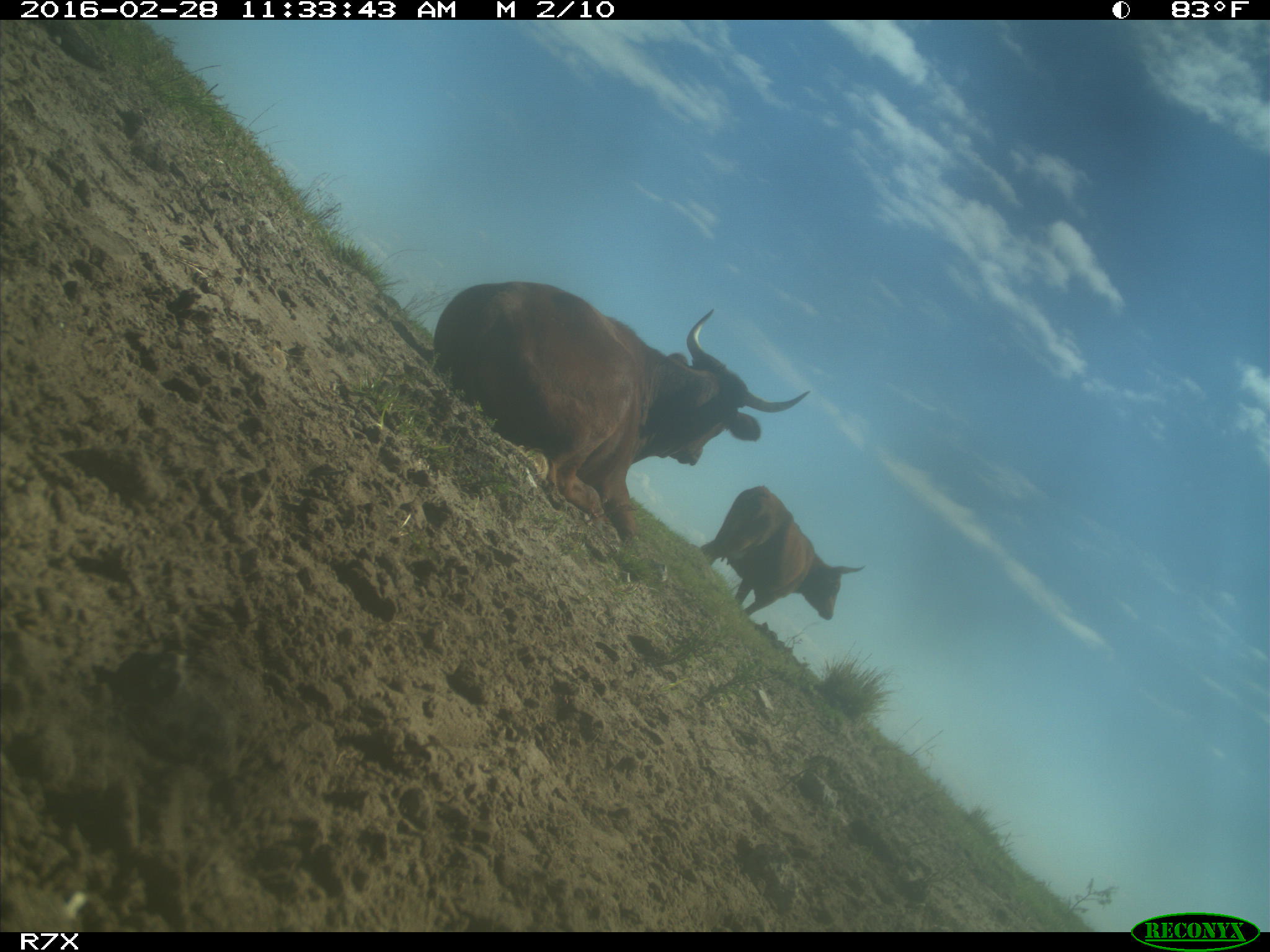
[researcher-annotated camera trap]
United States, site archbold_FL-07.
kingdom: Animalia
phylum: Chordata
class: Mammalia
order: Artiodactyla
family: Bovidae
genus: Bos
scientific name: Bos taurus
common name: domestic cow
Bos taurus (domestic cow).